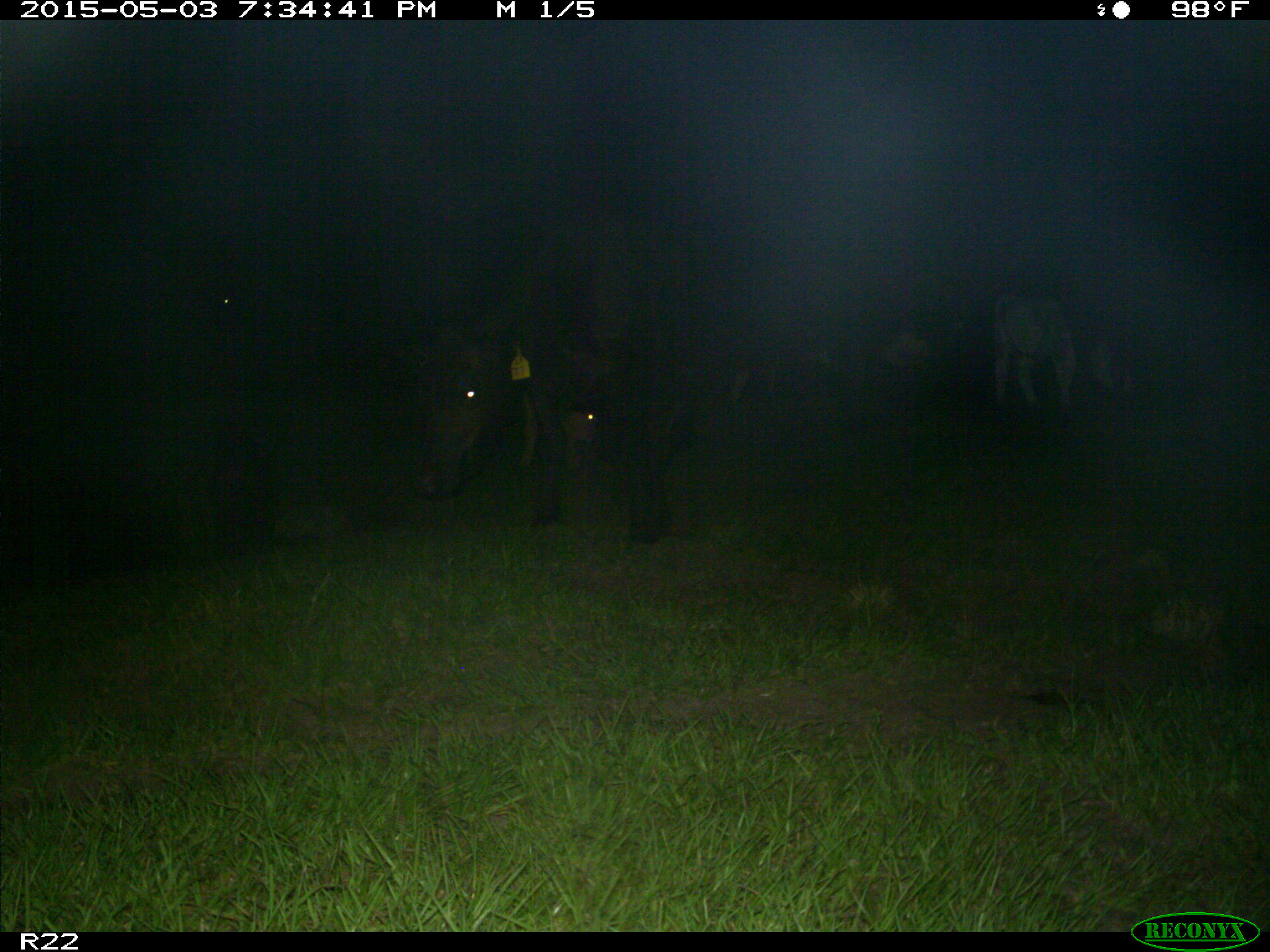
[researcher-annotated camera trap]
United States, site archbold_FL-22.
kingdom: Animalia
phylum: Chordata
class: Mammalia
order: Artiodactyla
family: Bovidae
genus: Bos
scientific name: Bos taurus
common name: domestic cow